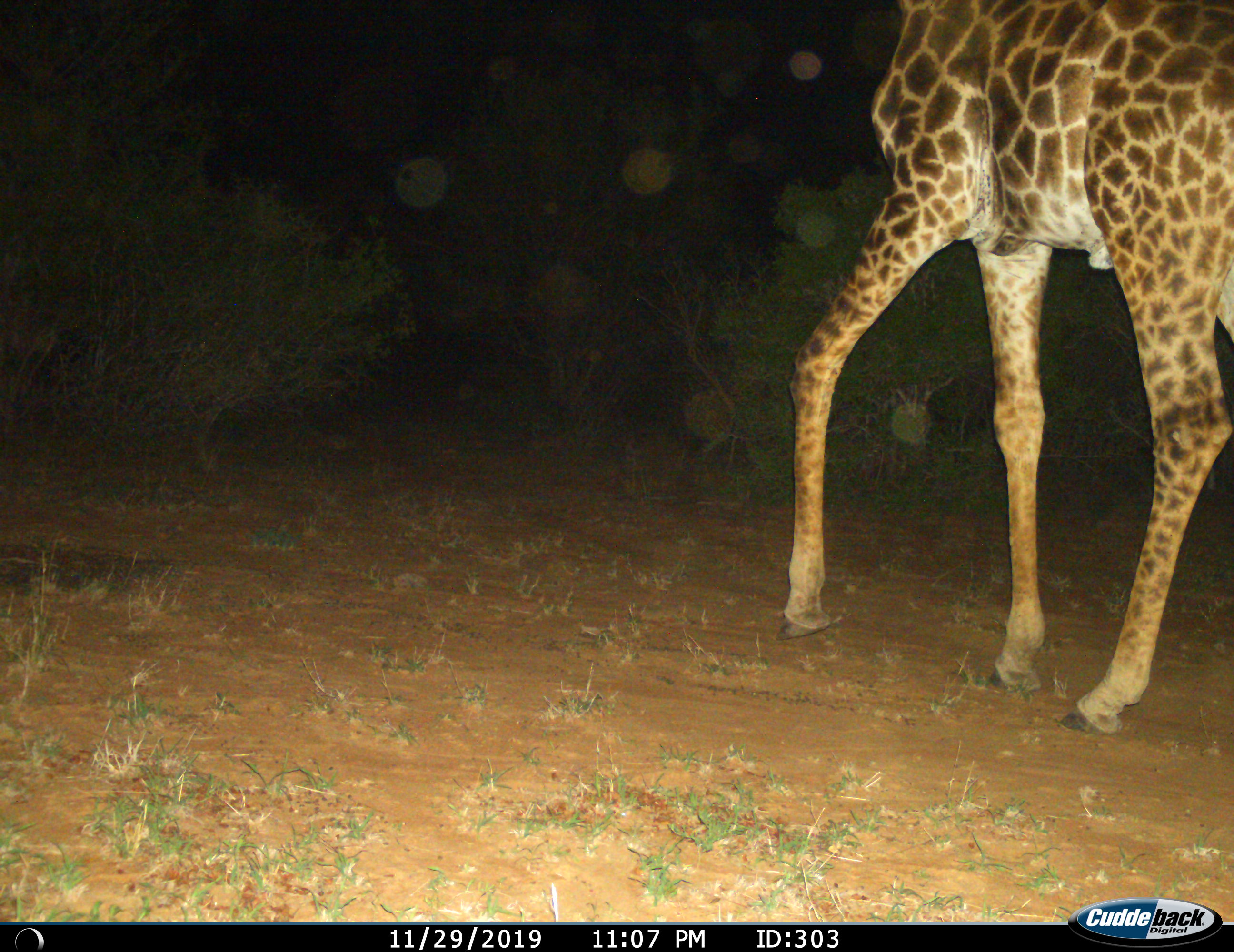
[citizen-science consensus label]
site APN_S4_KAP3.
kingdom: Animalia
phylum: Chordata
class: Mammalia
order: Artiodactyla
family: Giraffidae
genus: Giraffa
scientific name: Giraffa camelopardalis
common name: giraffe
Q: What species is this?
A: Giraffe (Giraffa camelopardalis).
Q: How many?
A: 1.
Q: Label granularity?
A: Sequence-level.